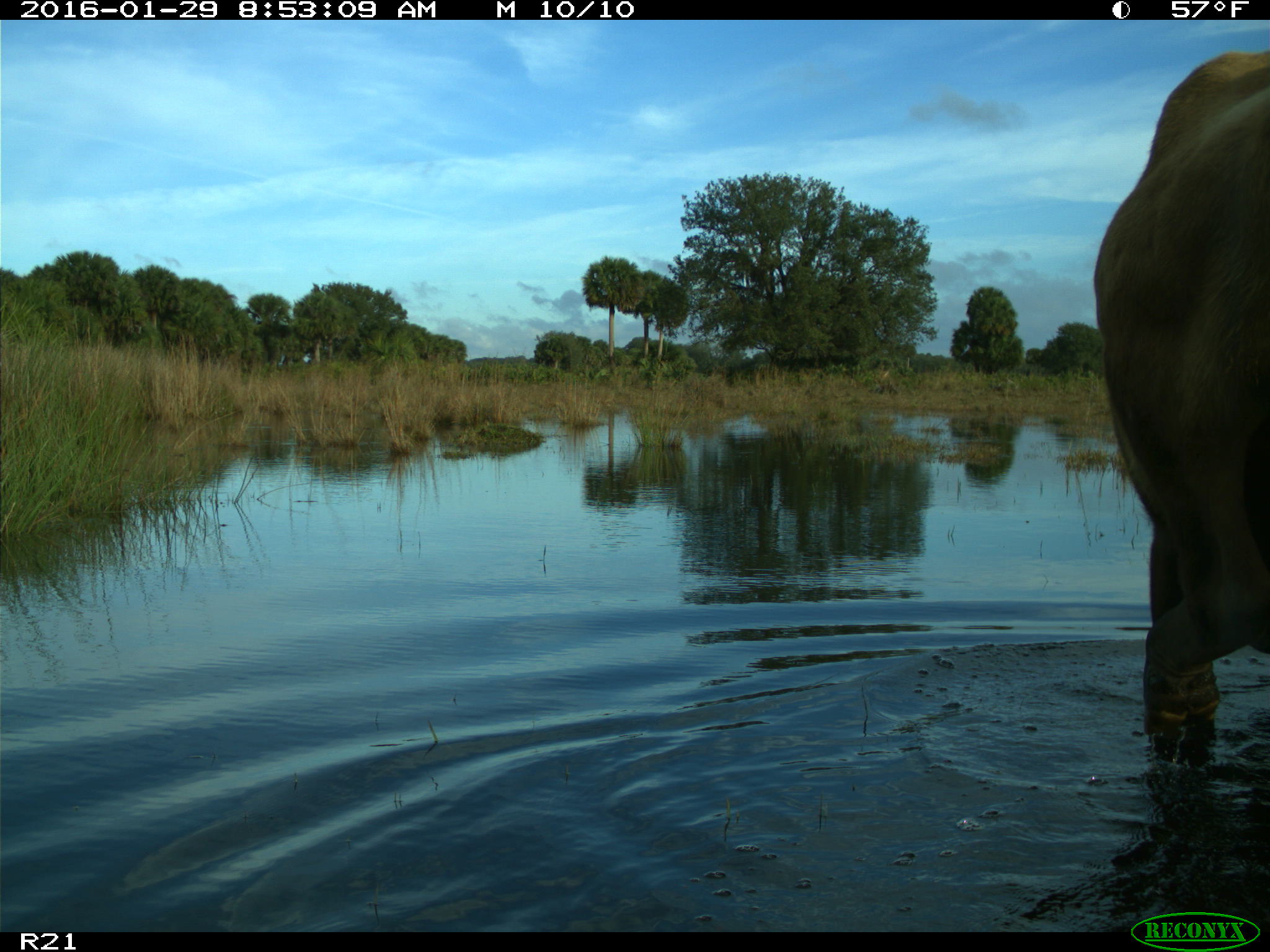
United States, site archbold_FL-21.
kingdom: Animalia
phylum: Chordata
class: Mammalia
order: Artiodactyla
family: Bovidae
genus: Bos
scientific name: Bos taurus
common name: domestic cow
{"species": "Bos taurus (domestic cow)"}